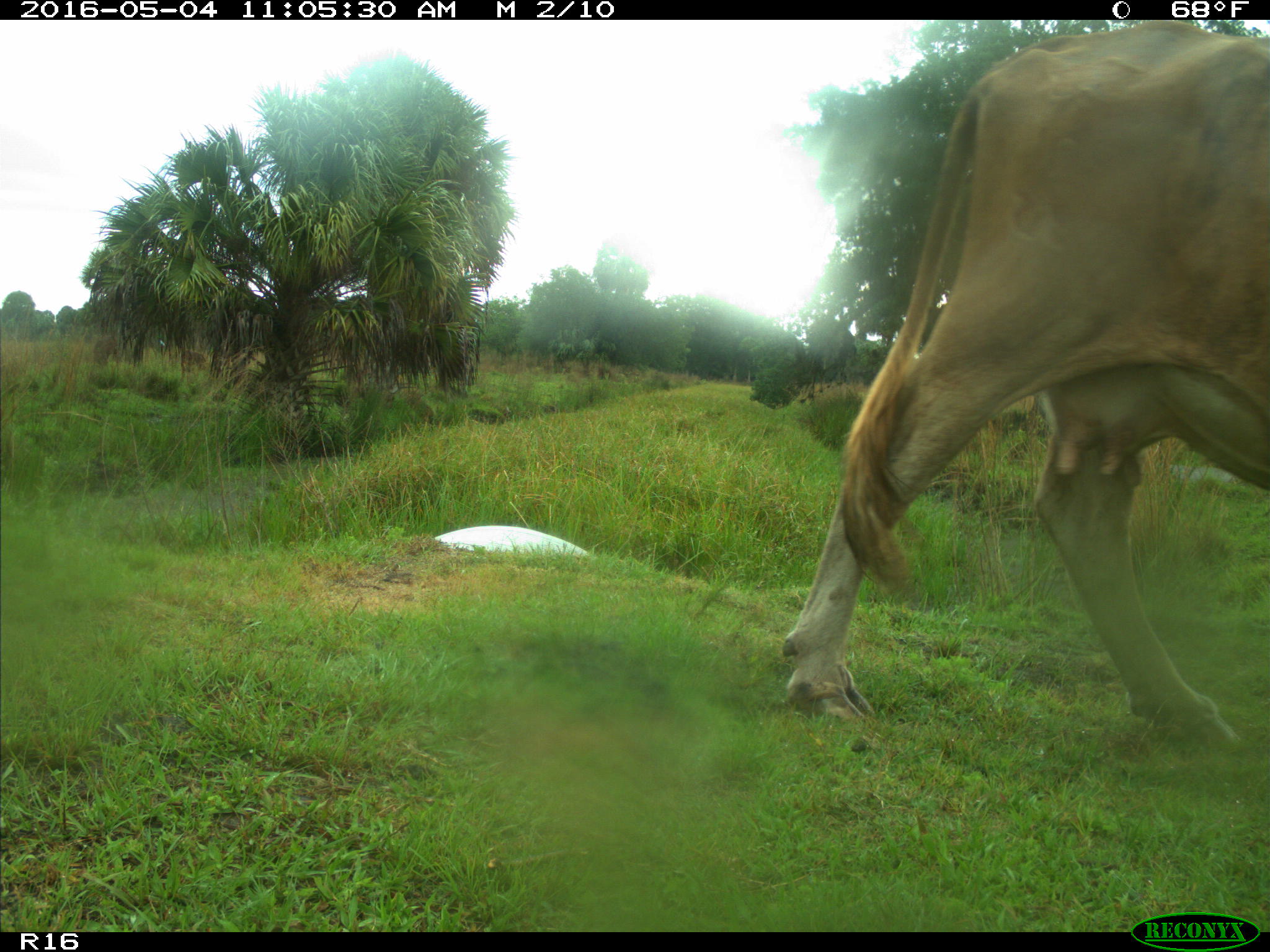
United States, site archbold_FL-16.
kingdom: Animalia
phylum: Chordata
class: Mammalia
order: Artiodactyla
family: Bovidae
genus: Bos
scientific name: Bos taurus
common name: domestic cow